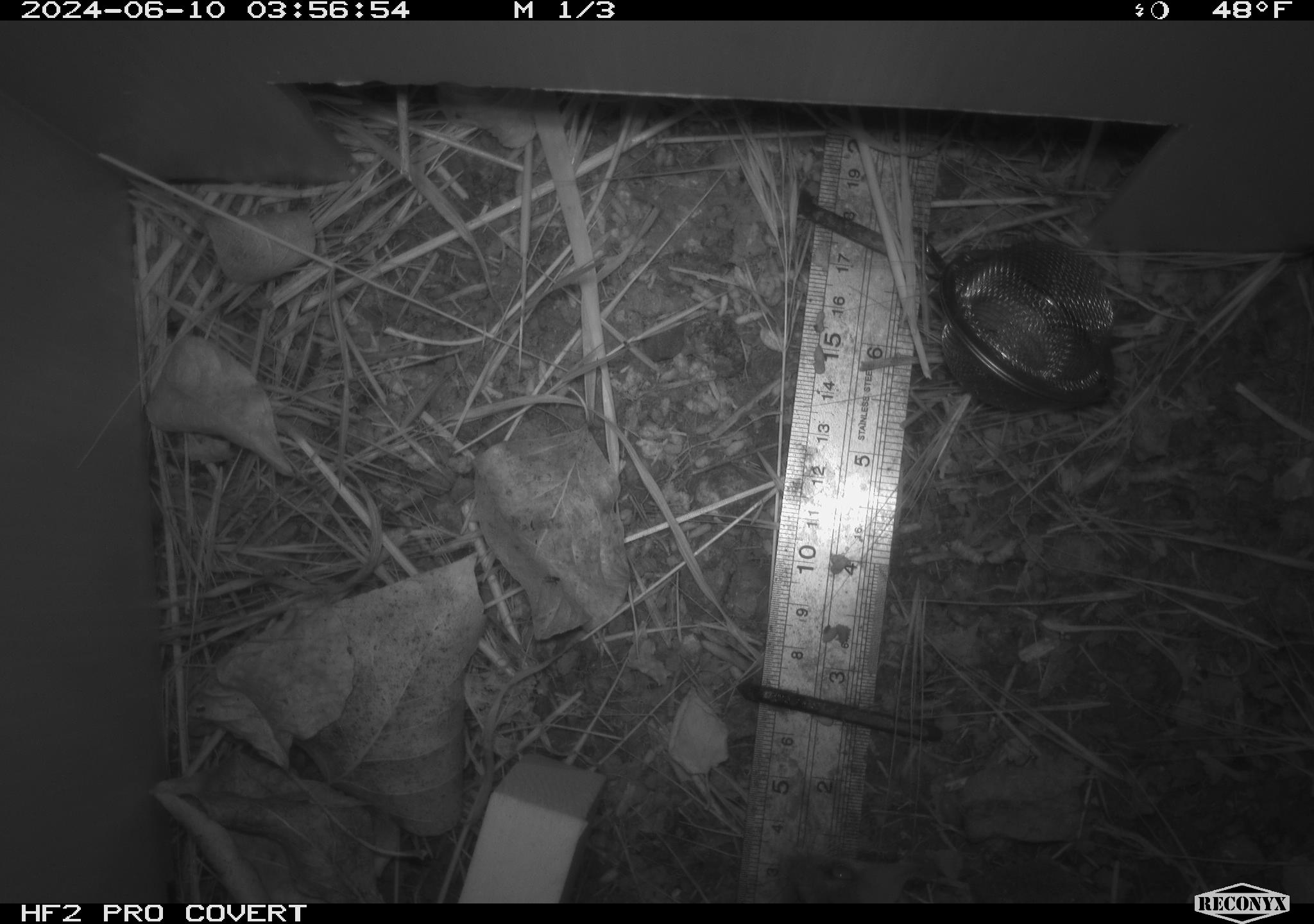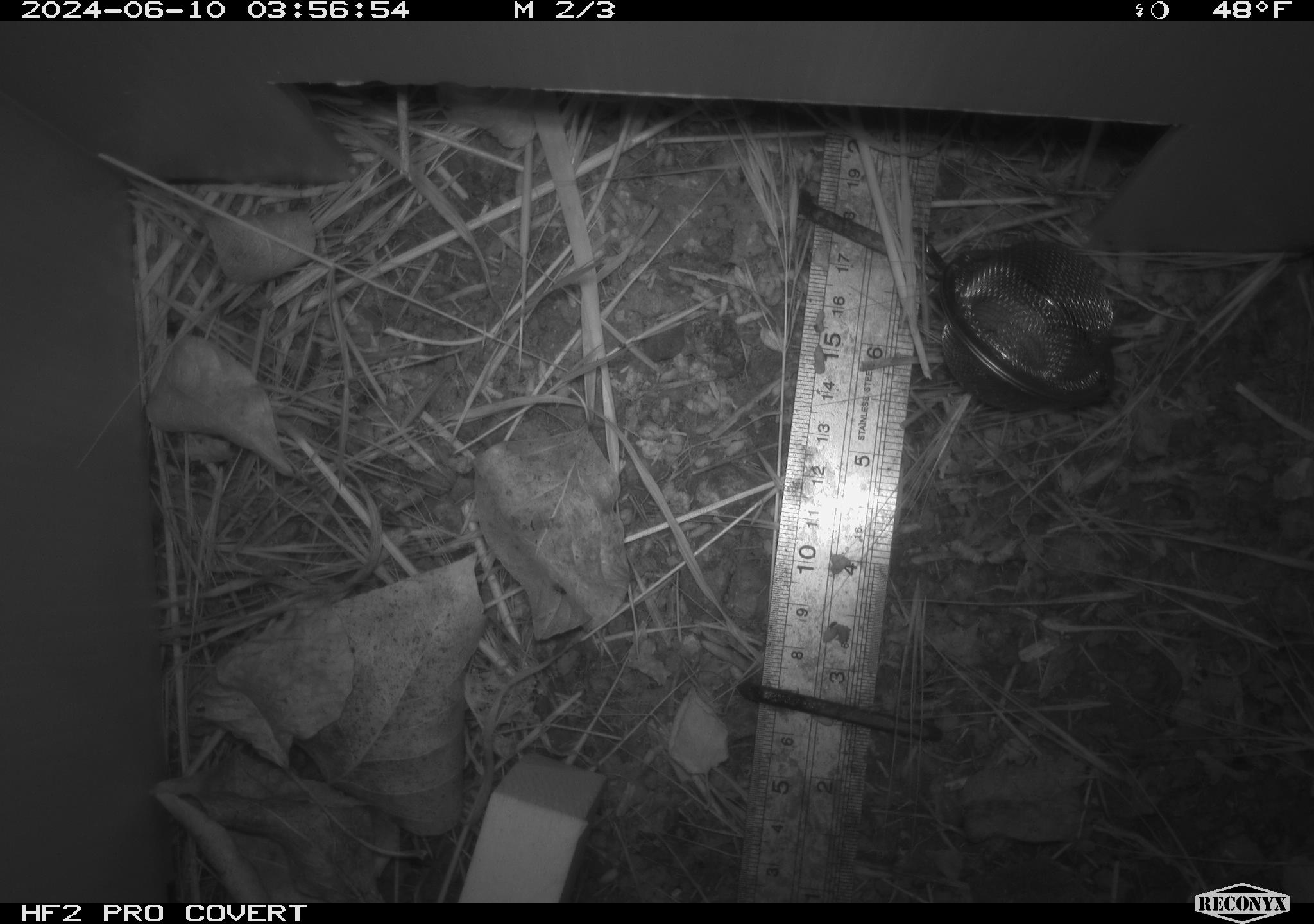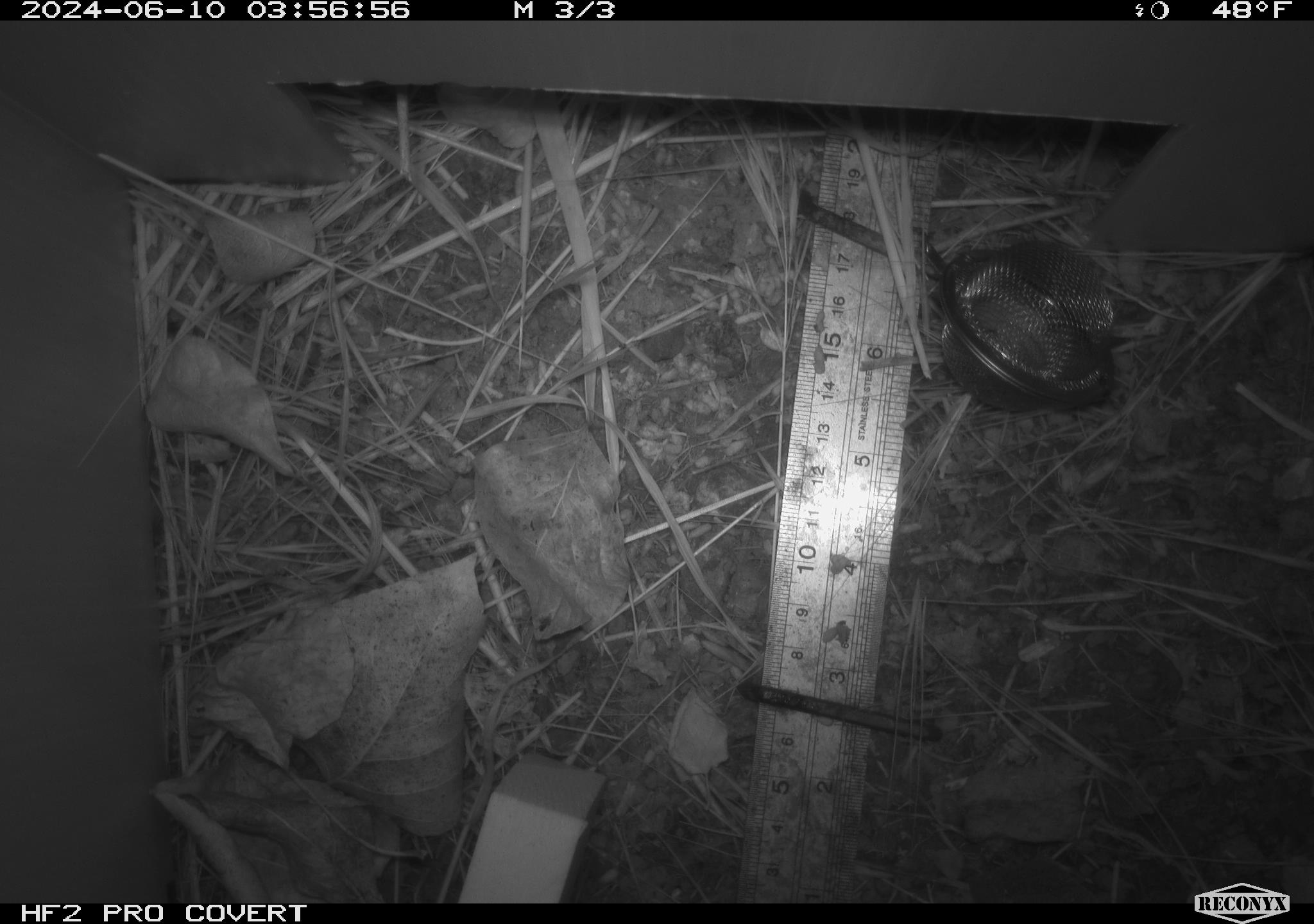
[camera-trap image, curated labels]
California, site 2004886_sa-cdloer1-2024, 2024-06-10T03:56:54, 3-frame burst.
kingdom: Animalia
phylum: Chordata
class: Mammalia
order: Rodentia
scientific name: Rodentia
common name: mouse species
Mouse species (Rodentia).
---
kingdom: Animalia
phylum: Arthropoda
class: Insecta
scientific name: Insecta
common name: insect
Insect (Insecta).